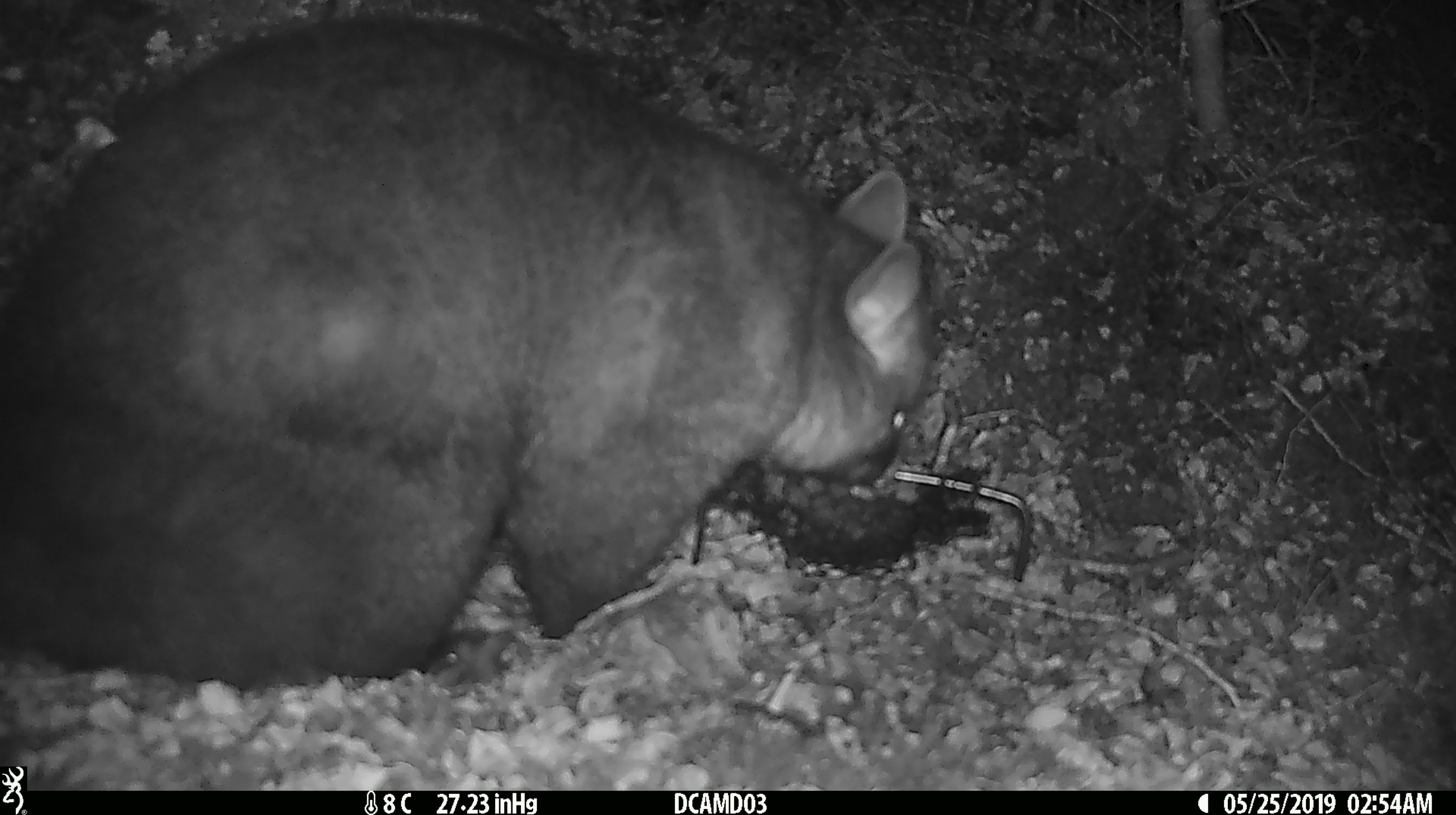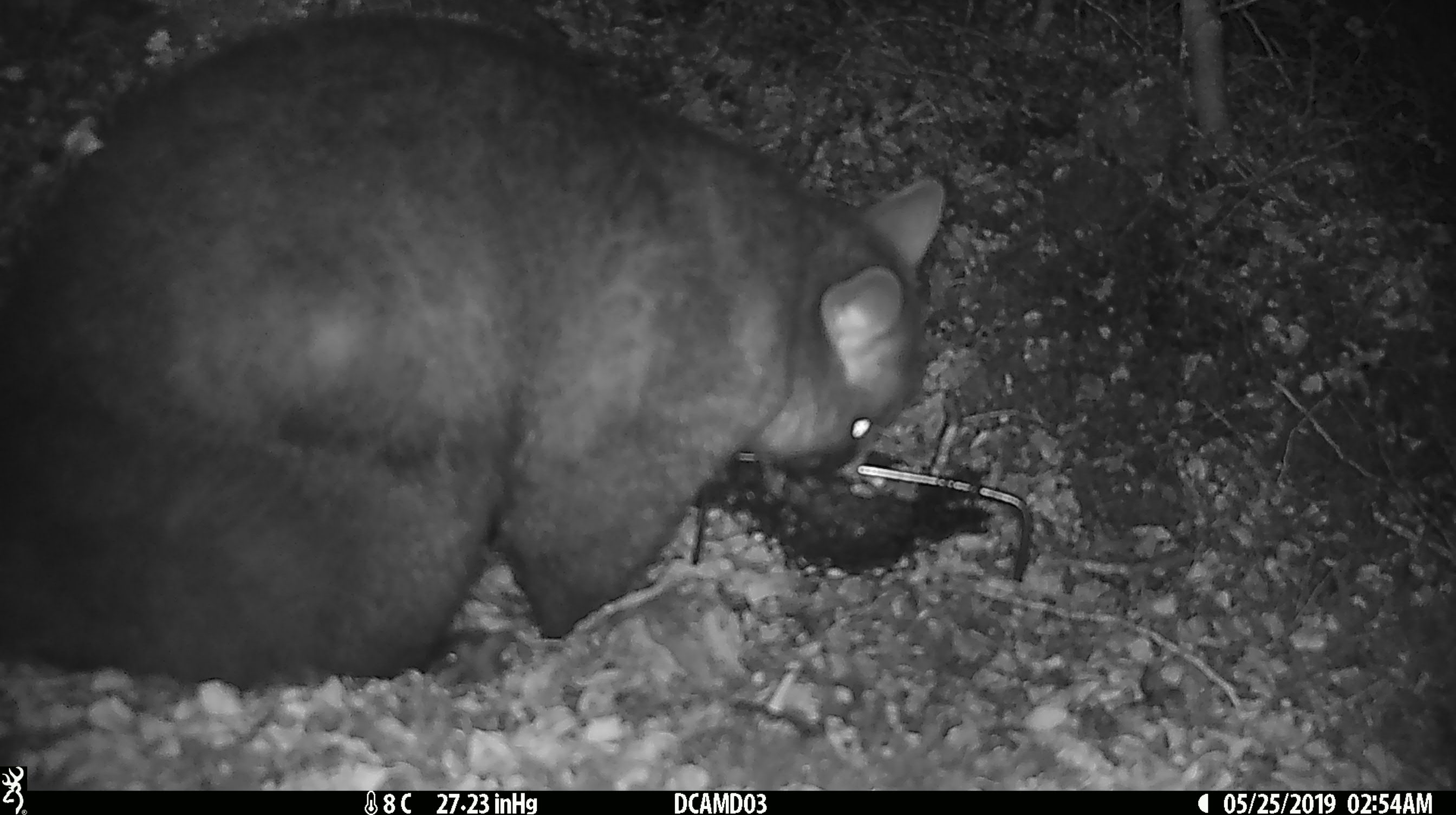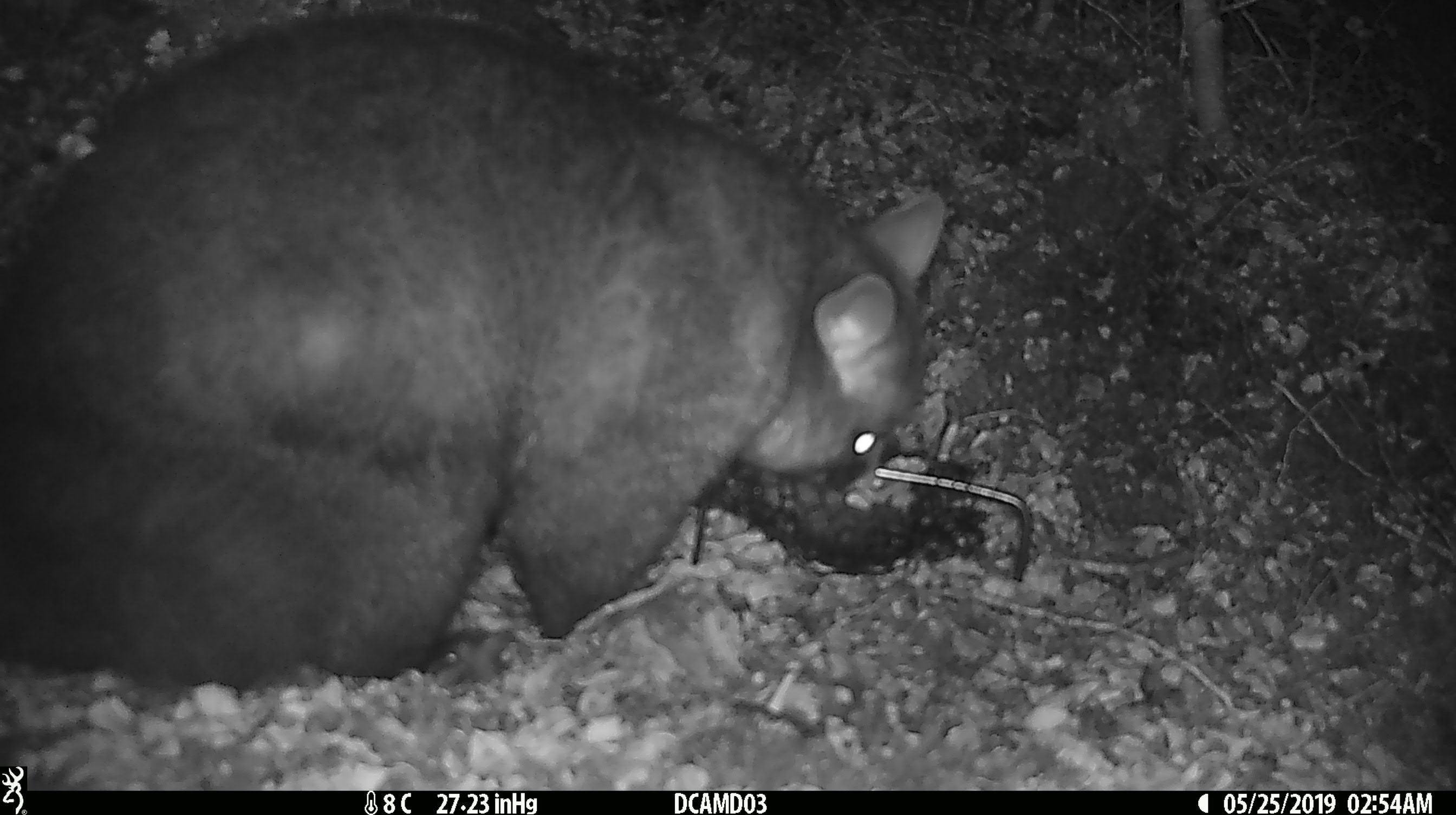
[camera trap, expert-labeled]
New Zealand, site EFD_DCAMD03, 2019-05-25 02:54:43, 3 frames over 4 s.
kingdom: Animalia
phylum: Chordata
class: Mammalia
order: Diprotodontia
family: Phalangeridae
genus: Trichosurus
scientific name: Trichosurus vulpecula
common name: common brushtail possum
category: possum